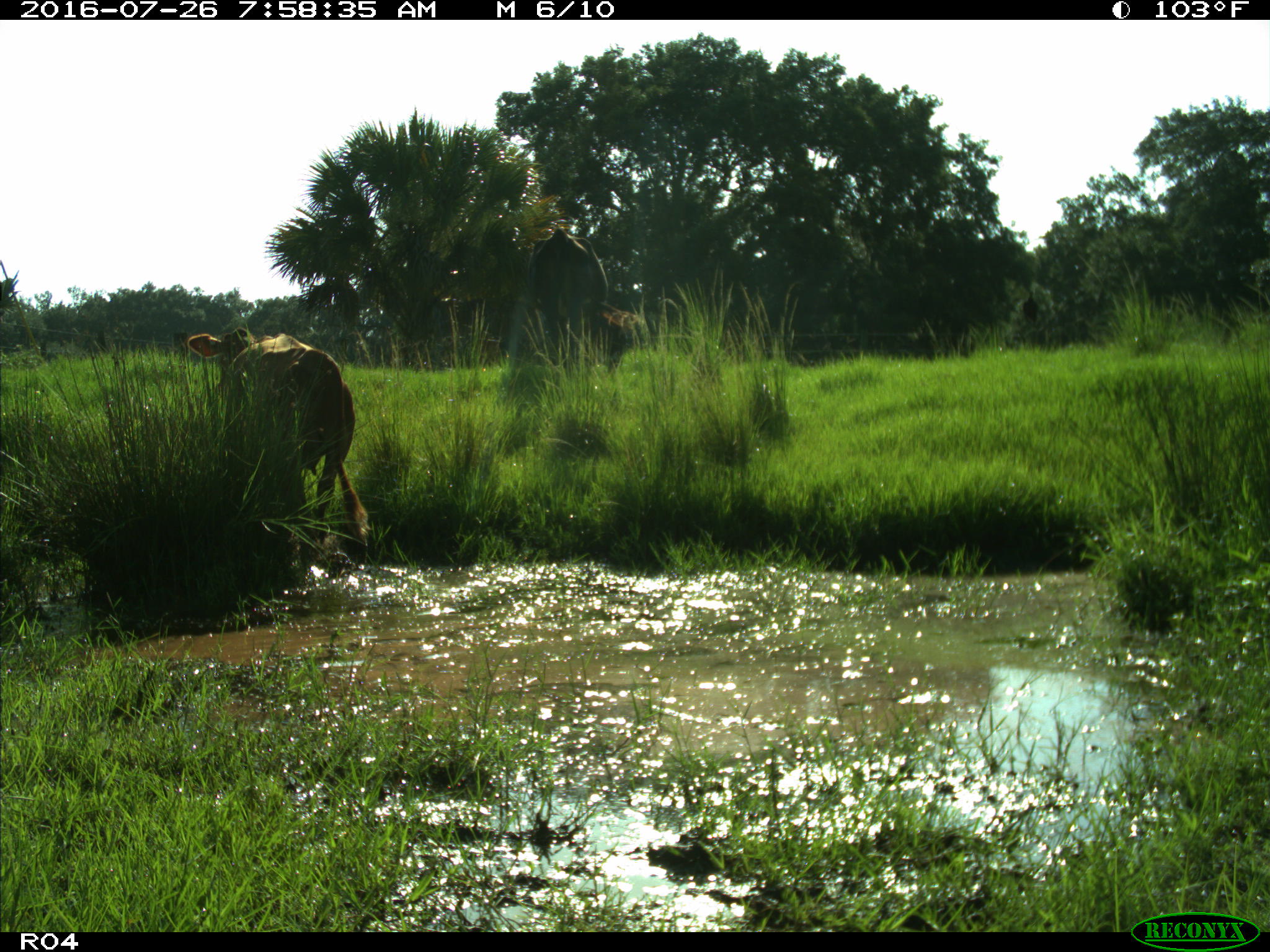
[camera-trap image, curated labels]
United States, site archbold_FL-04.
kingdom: Animalia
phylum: Chordata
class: Mammalia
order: Artiodactyla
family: Bovidae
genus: Bos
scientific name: Bos taurus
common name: domestic cow